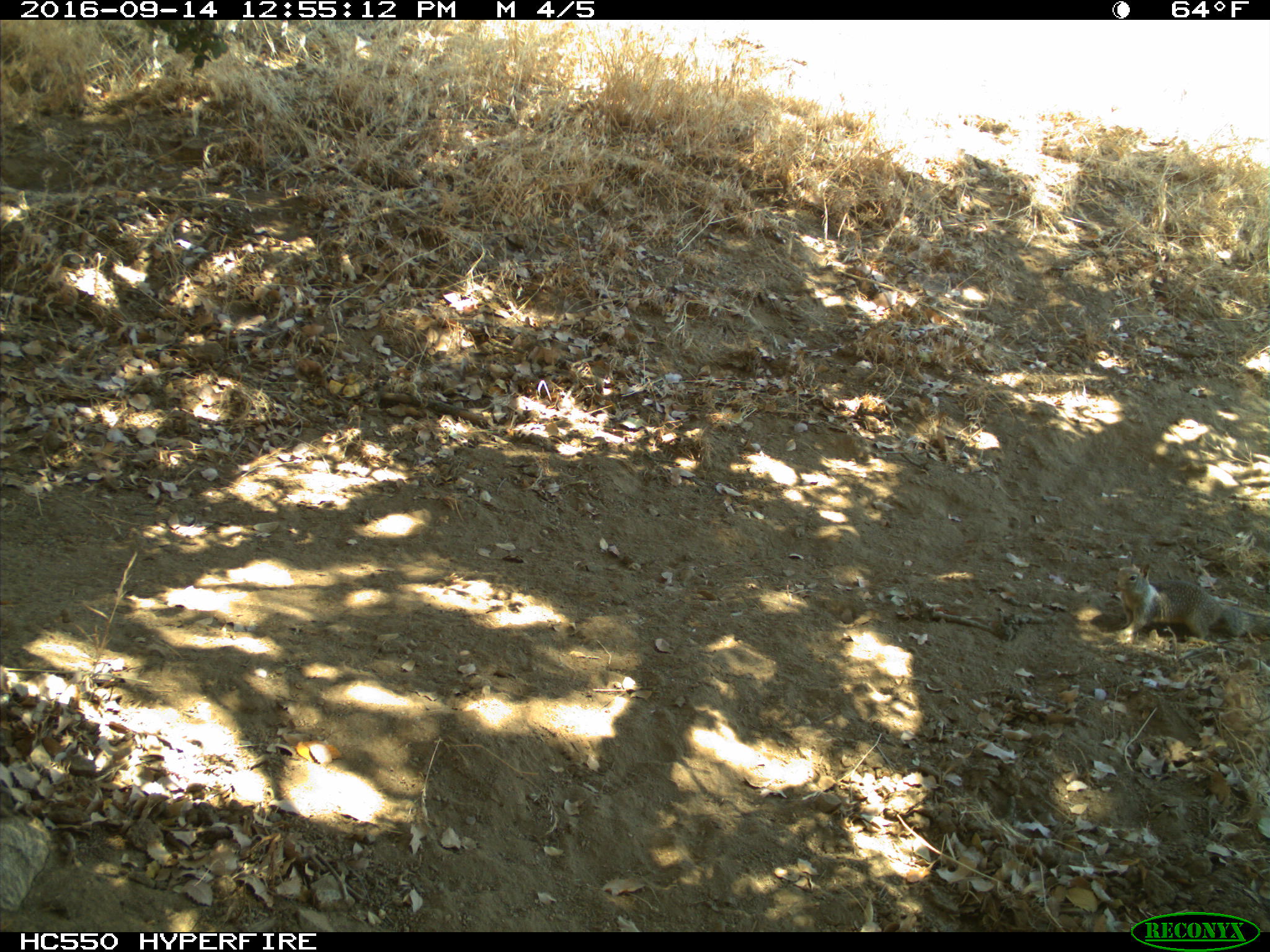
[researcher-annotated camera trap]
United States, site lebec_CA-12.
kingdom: Animalia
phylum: Chordata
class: Mammalia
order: Rodentia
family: Sciuridae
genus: Otospermophilus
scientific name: Otospermophilus beecheyi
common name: california ground squirrel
Otospermophilus beecheyi (california ground squirrel).